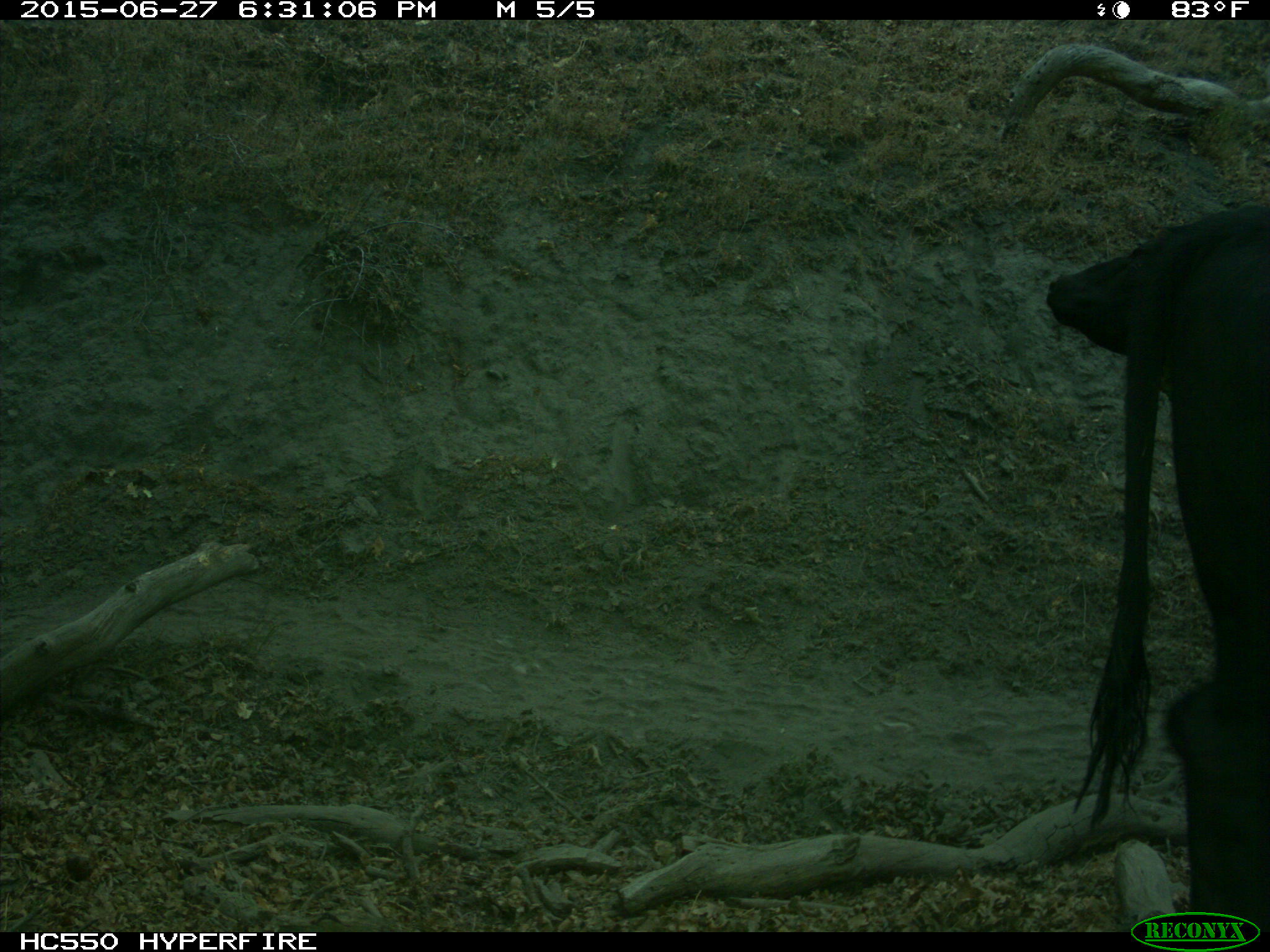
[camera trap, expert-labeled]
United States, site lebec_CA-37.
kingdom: Animalia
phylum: Chordata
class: Mammalia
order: Artiodactyla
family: Bovidae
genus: Bos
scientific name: Bos taurus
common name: domestic cow